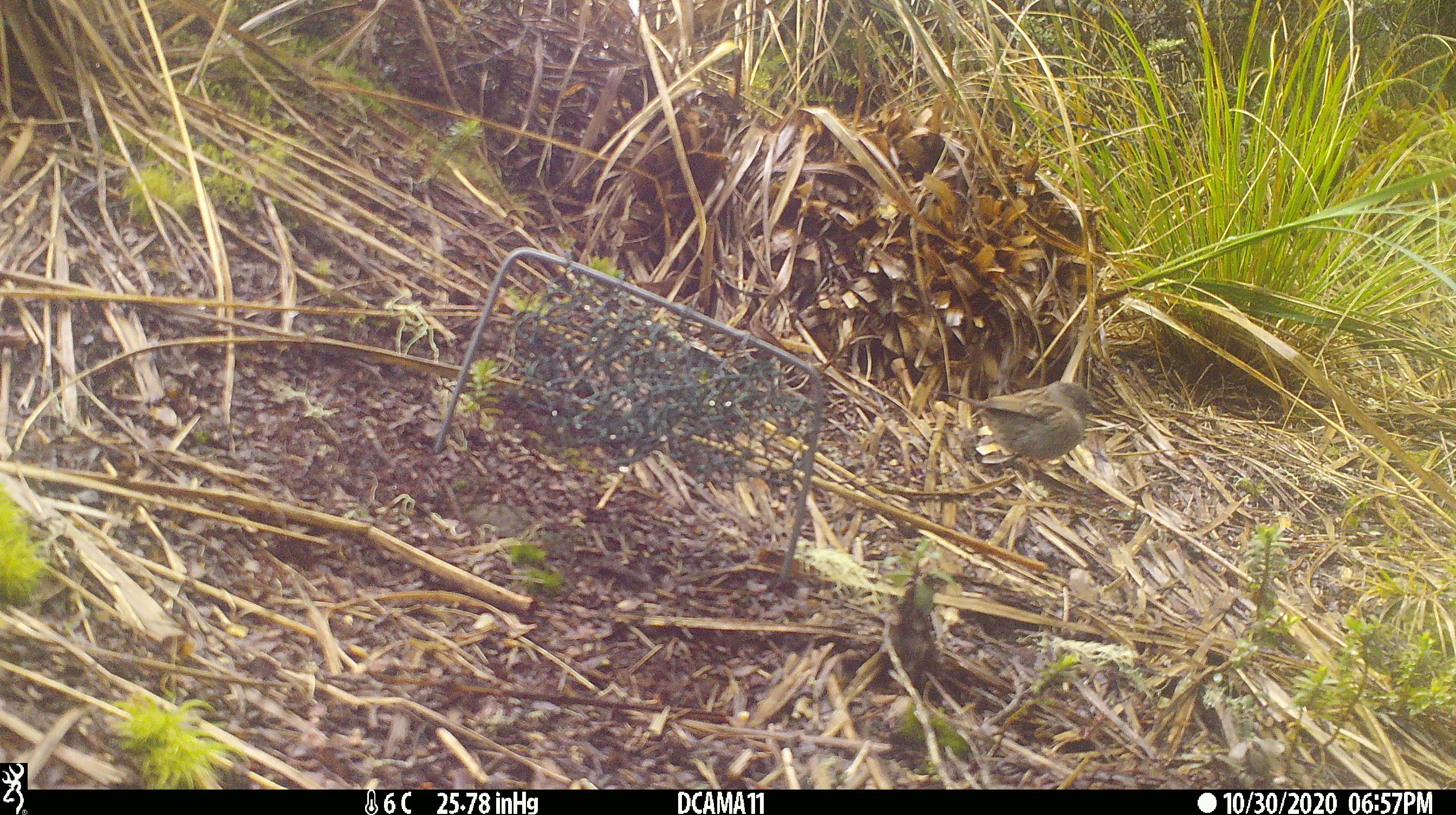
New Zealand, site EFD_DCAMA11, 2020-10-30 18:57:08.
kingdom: Animalia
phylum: Chordata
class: Aves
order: Passeriformes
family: Prunellidae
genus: Prunella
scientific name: Prunella modularis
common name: dunnock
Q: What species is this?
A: Dunnock (Prunella modularis).